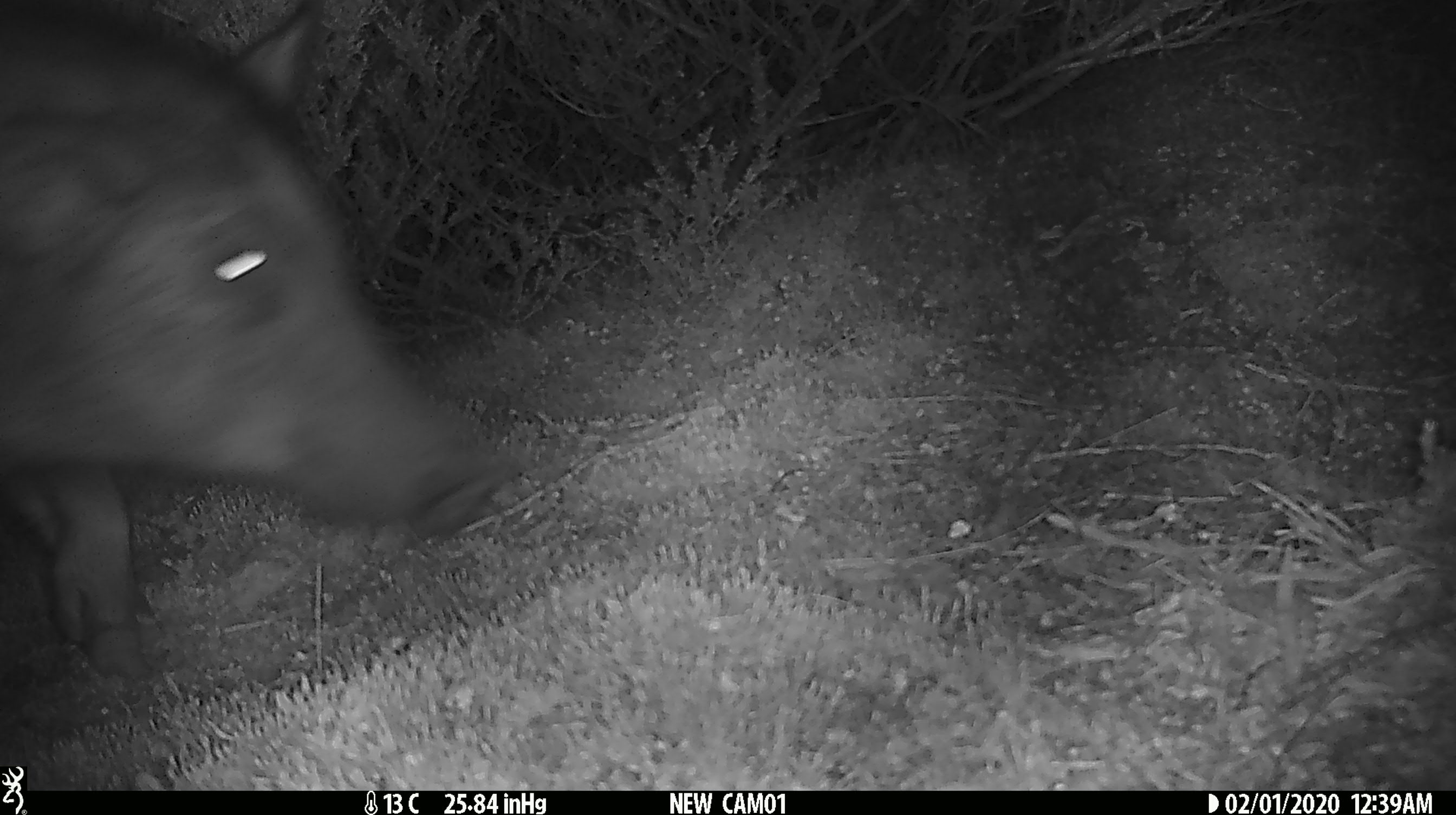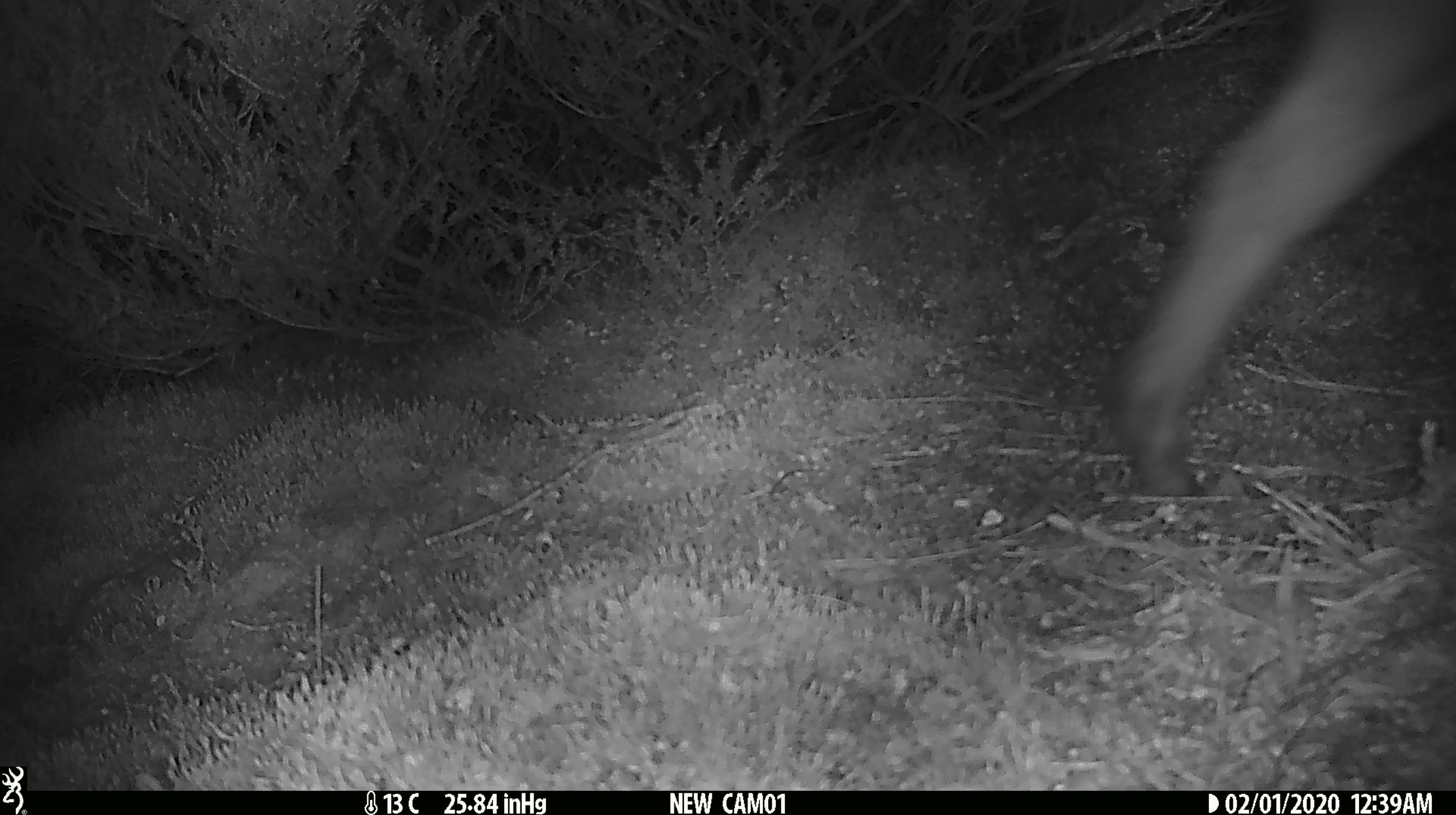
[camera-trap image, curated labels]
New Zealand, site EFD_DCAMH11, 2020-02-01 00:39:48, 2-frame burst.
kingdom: Animalia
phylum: Chordata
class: Mammalia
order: Artiodactyla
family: Suidae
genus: Sus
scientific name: Sus scrofa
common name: pig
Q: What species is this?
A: Pig (Sus scrofa).